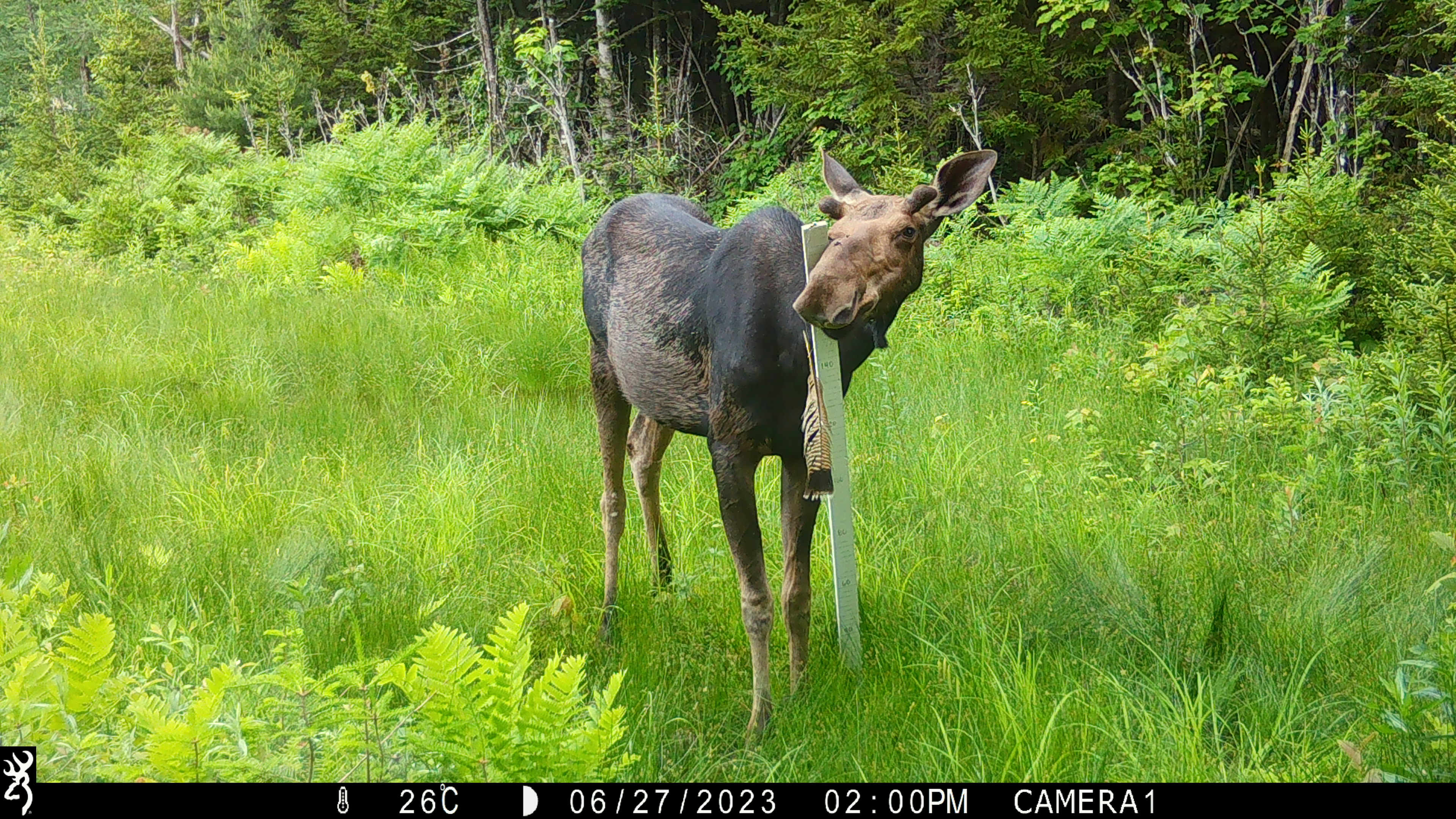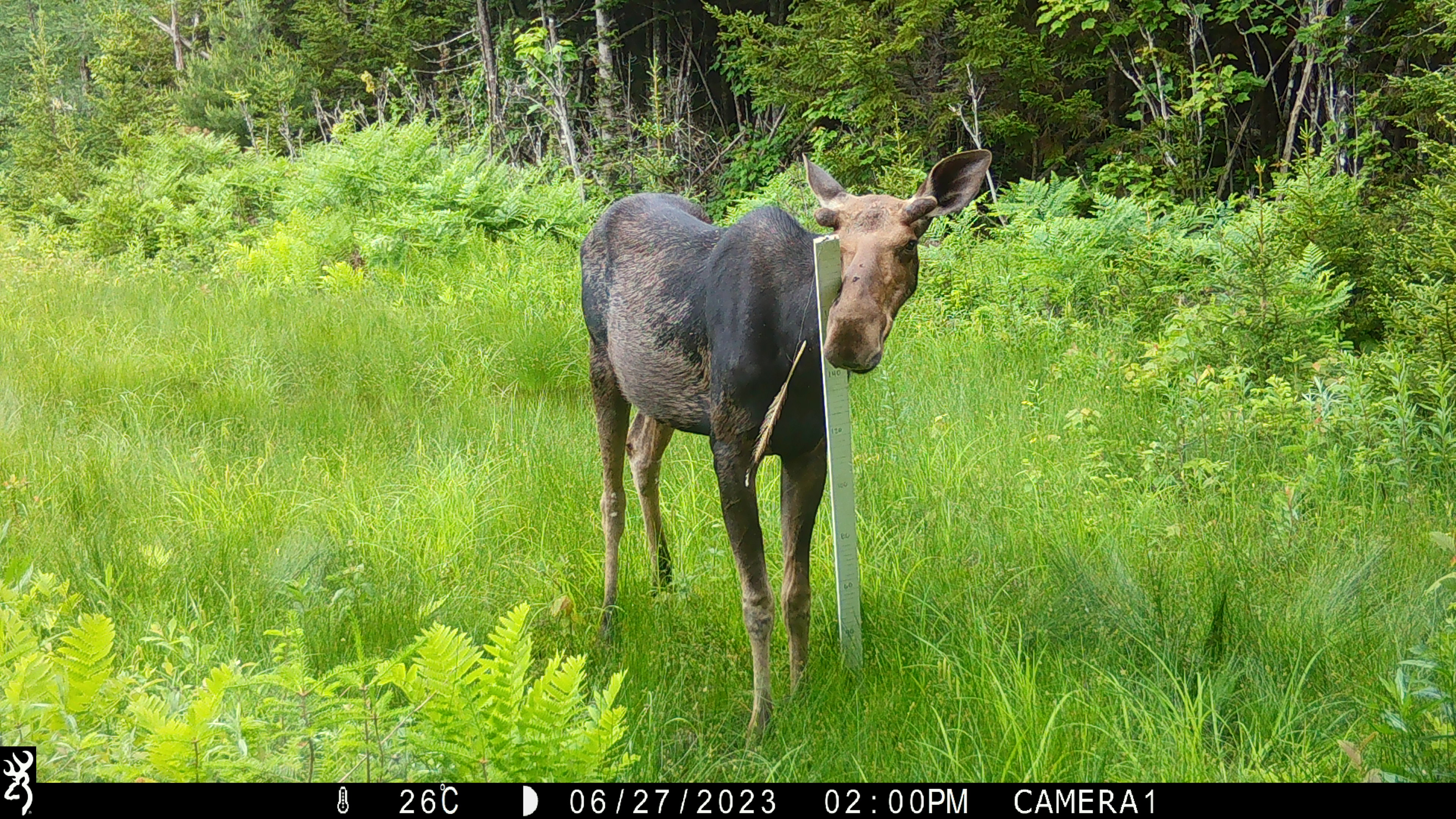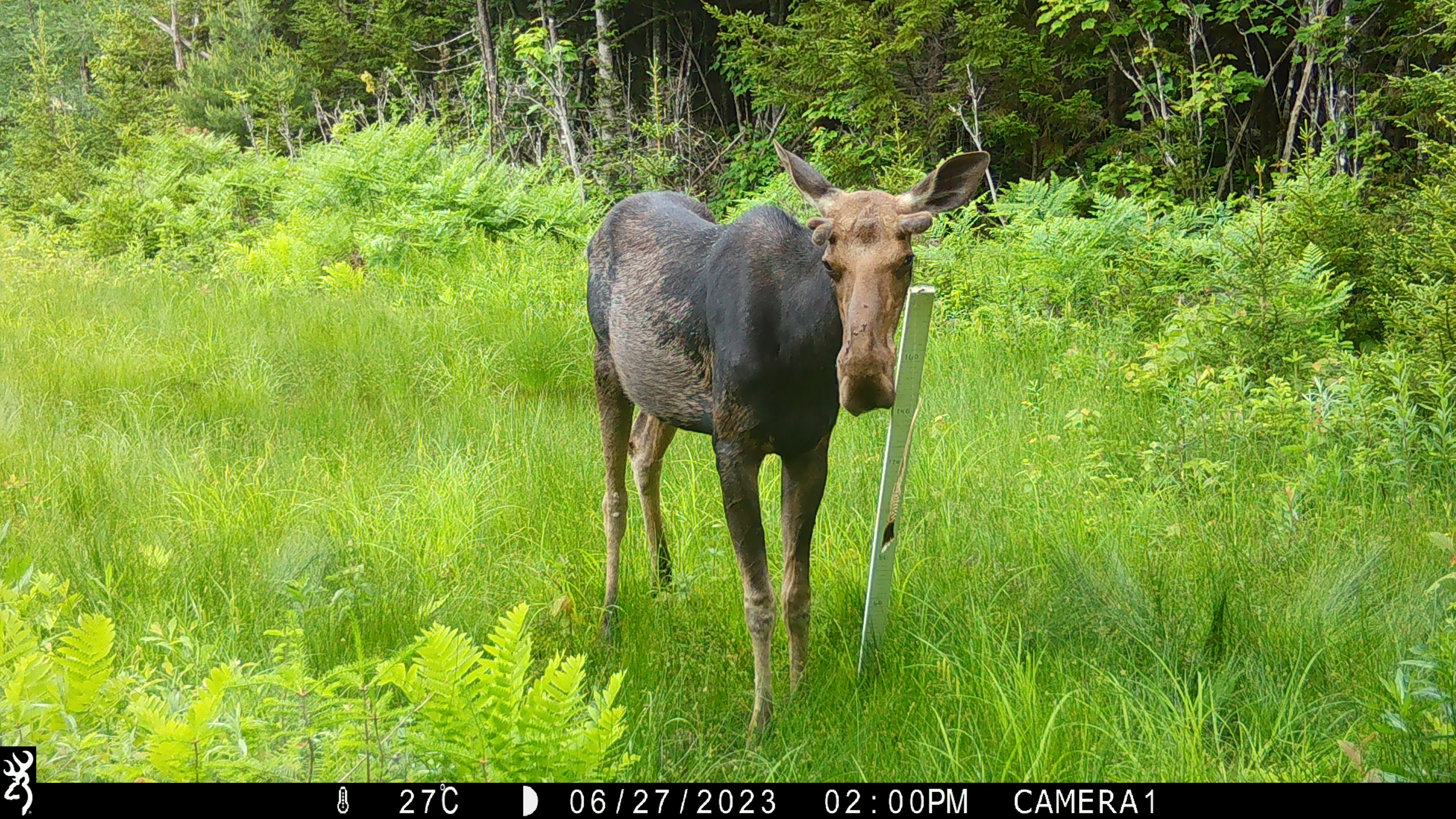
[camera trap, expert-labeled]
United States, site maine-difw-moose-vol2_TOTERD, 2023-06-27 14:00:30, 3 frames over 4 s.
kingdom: Animalia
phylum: Chordata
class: Mammalia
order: Artiodactyla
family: Cervidae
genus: Alces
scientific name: Alces alces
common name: moose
Moose (Alces alces).